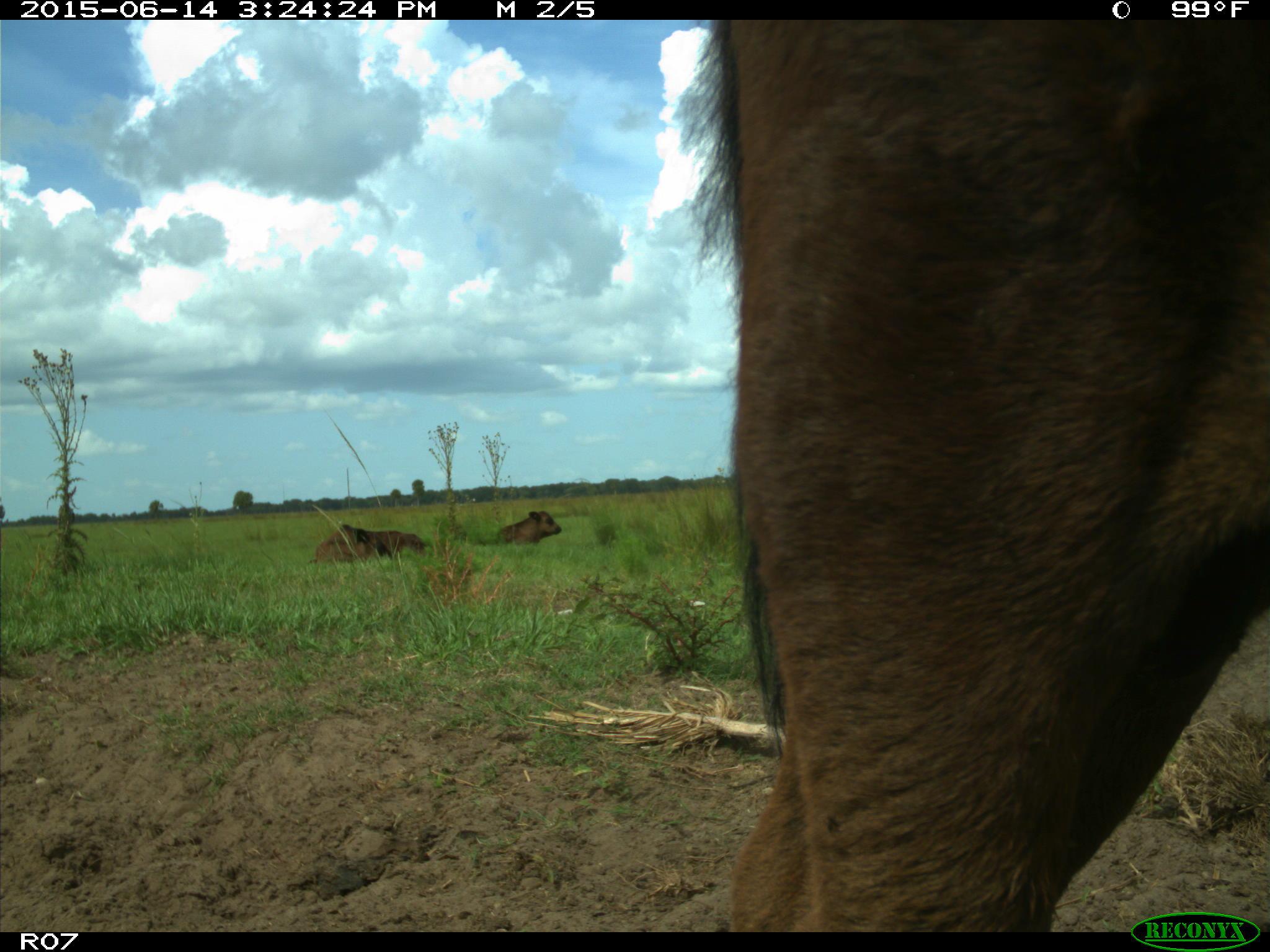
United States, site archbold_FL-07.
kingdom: Animalia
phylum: Chordata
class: Mammalia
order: Artiodactyla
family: Bovidae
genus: Bos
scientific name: Bos taurus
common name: domestic cow